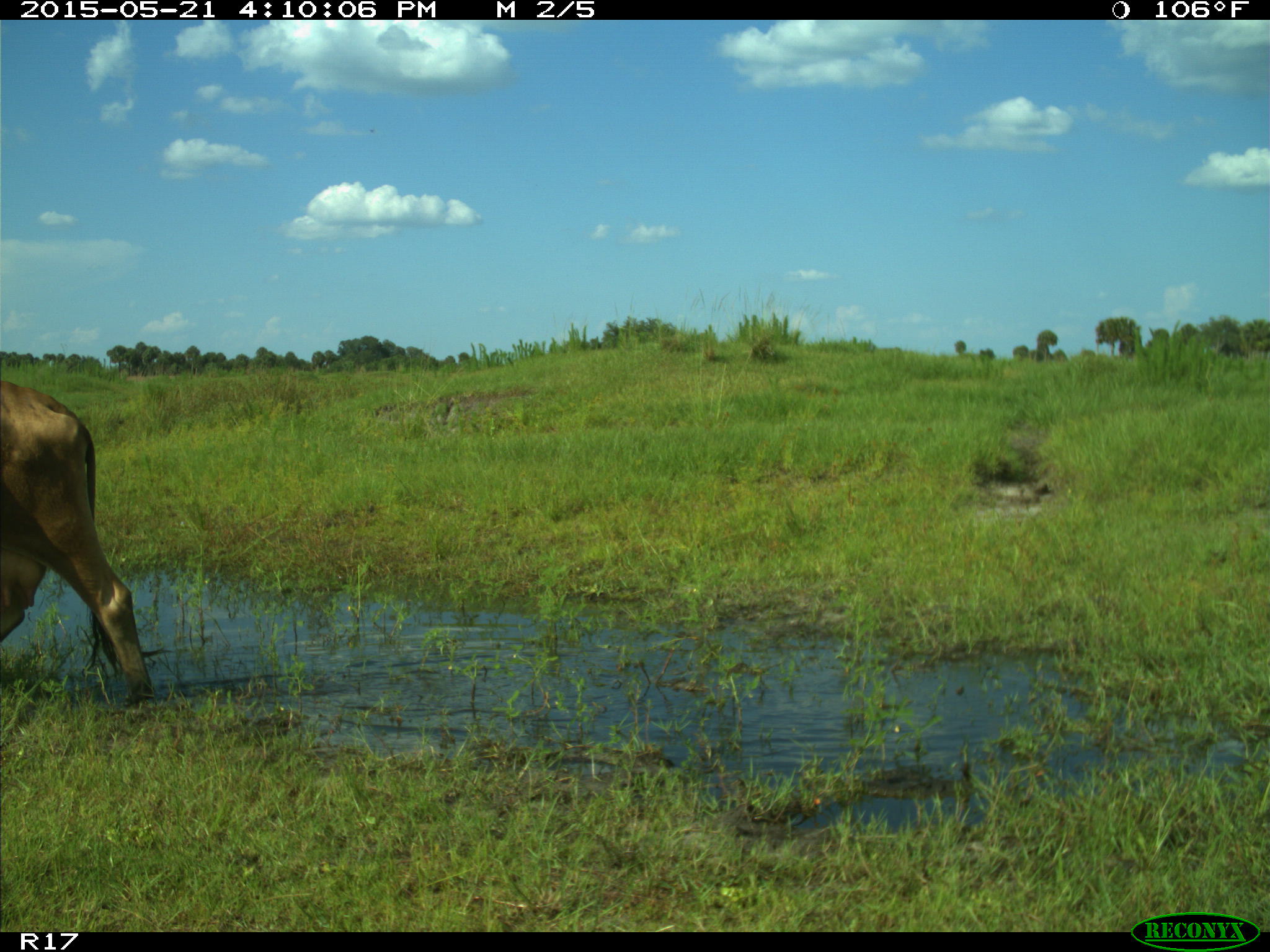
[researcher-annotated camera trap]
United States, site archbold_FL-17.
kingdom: Animalia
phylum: Chordata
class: Mammalia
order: Artiodactyla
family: Bovidae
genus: Bos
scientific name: Bos taurus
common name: domestic cow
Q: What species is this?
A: Bos taurus (domestic cow).